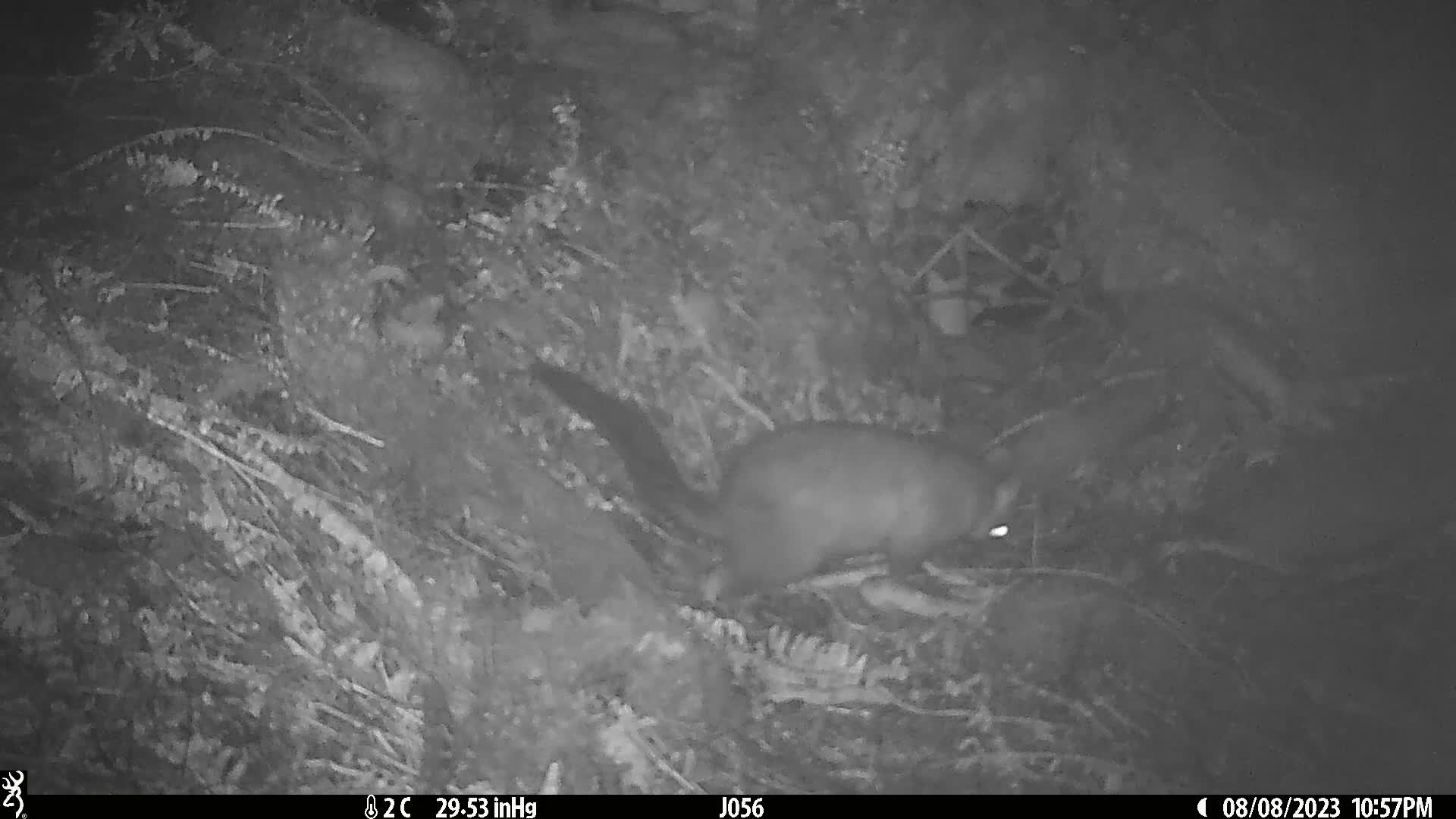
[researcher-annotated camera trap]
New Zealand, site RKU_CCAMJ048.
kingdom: Animalia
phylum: Chordata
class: Mammalia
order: Diprotodontia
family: Phalangeridae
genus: Trichosurus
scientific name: Trichosurus vulpecula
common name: common brushtail possum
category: possum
Possum (common brushtail possum) (Trichosurus vulpecula).